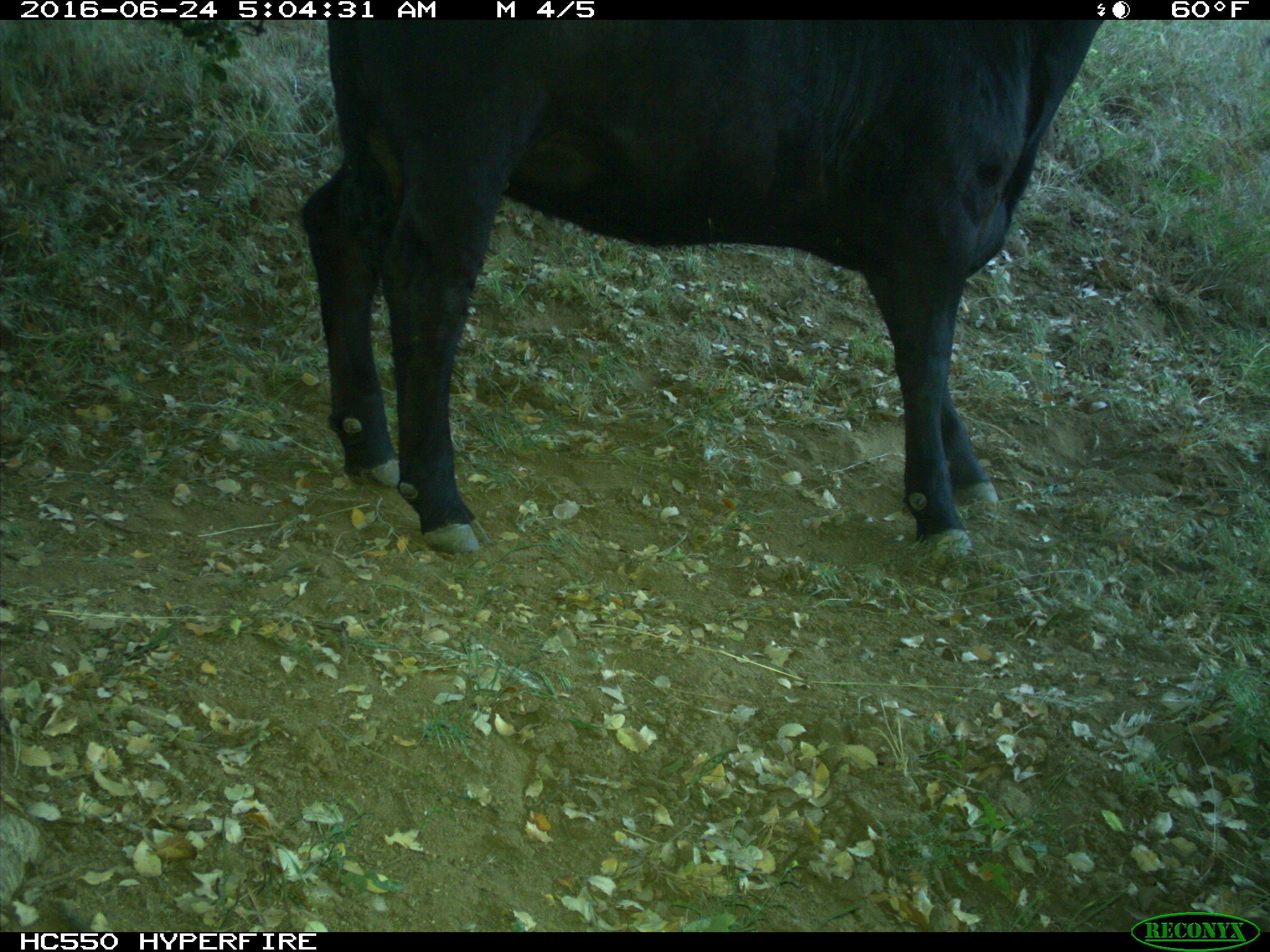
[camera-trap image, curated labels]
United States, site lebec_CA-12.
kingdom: Animalia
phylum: Chordata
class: Mammalia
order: Artiodactyla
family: Bovidae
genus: Bos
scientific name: Bos taurus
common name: domestic cow